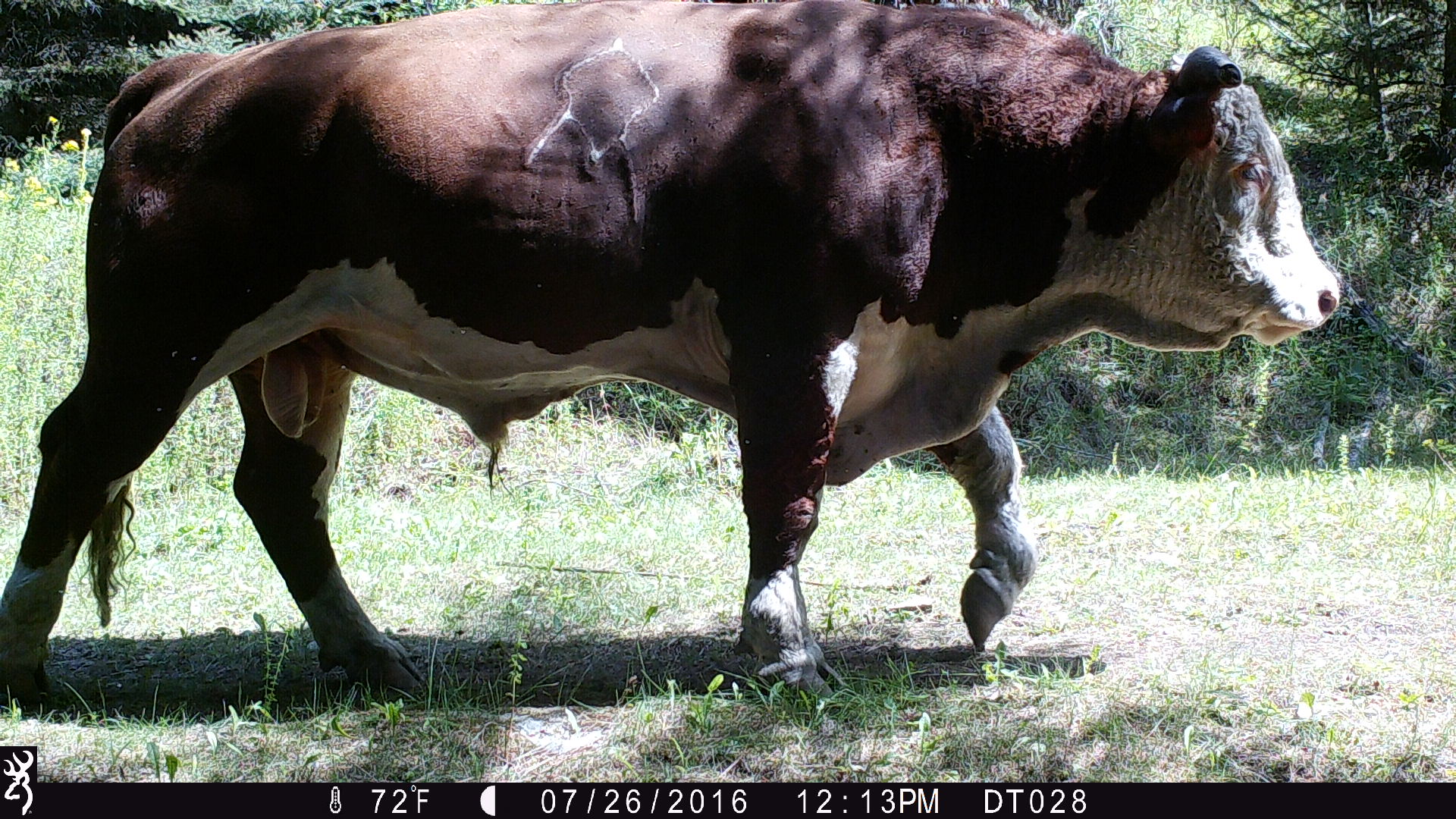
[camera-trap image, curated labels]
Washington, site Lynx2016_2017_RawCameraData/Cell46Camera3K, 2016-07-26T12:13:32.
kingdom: Animalia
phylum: Chordata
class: Mammalia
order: Artiodactyla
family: Bovidae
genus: Bos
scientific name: Bos taurus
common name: domestic cattle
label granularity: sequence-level